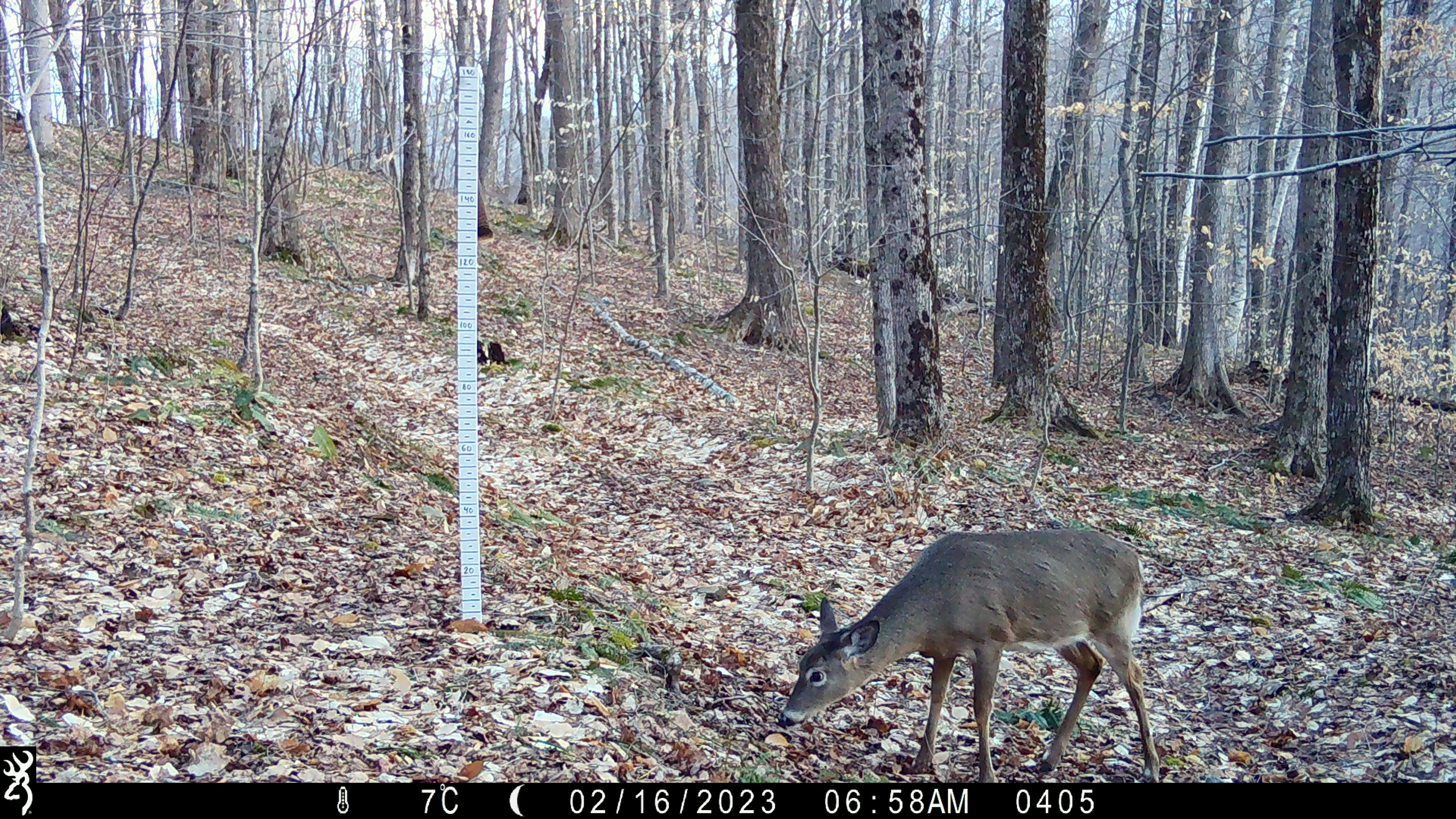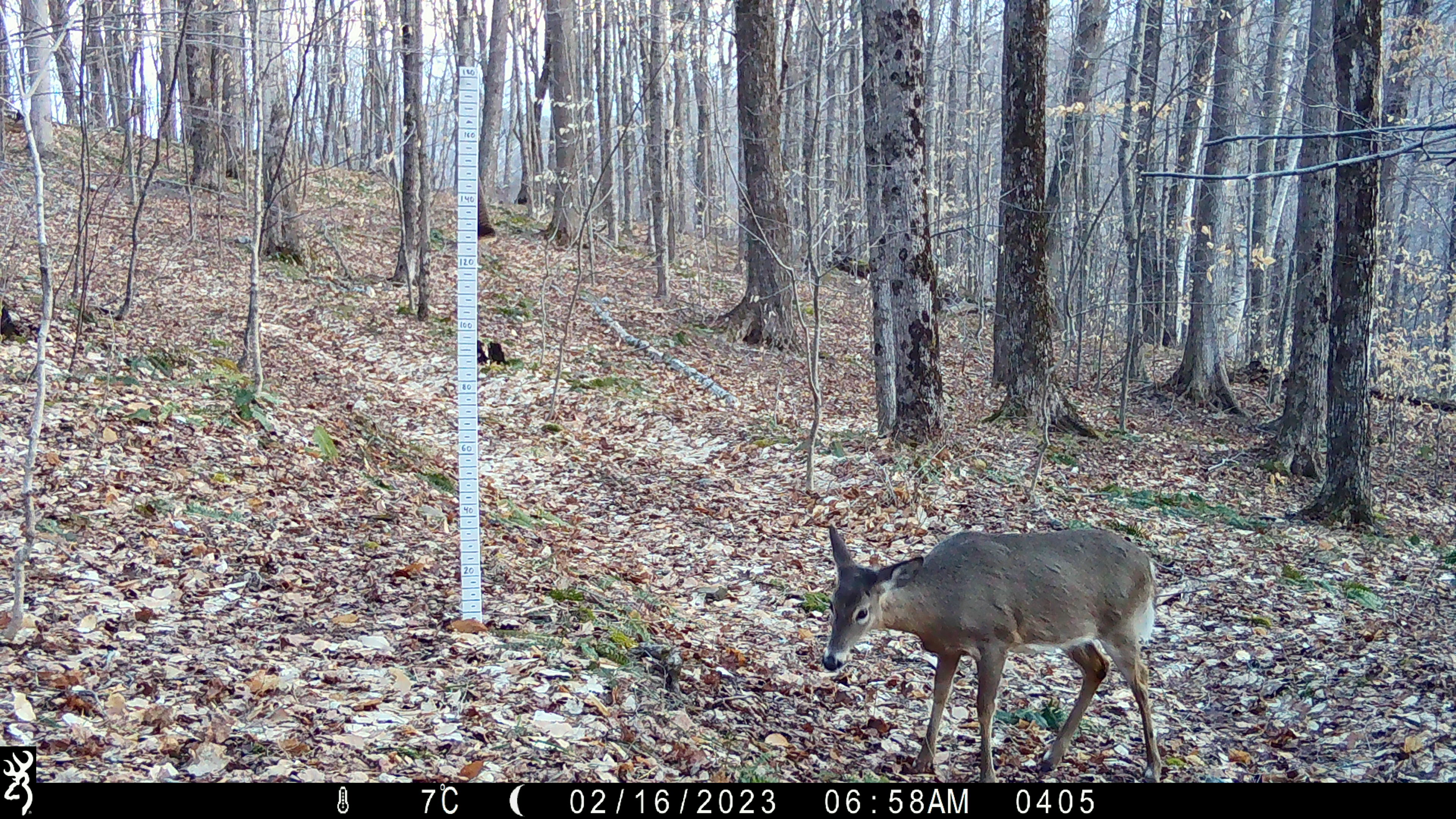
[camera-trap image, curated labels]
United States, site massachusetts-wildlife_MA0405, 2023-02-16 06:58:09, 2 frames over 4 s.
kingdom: Animalia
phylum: Chordata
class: Mammalia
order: Artiodactyla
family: Cervidae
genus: Odocoileus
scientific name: Odocoileus virginianus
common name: white-tailed deer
White-tailed deer (Odocoileus virginianus).